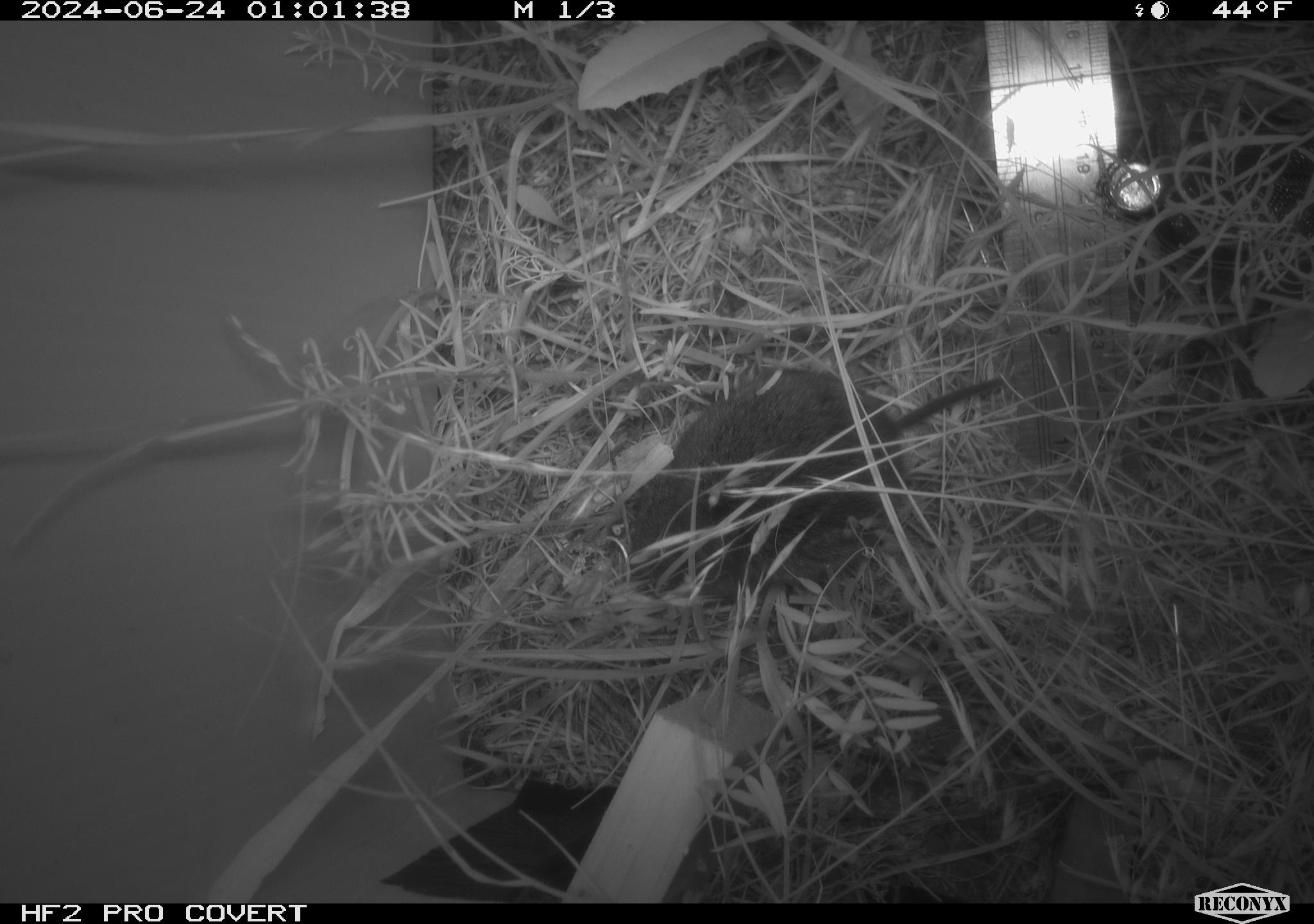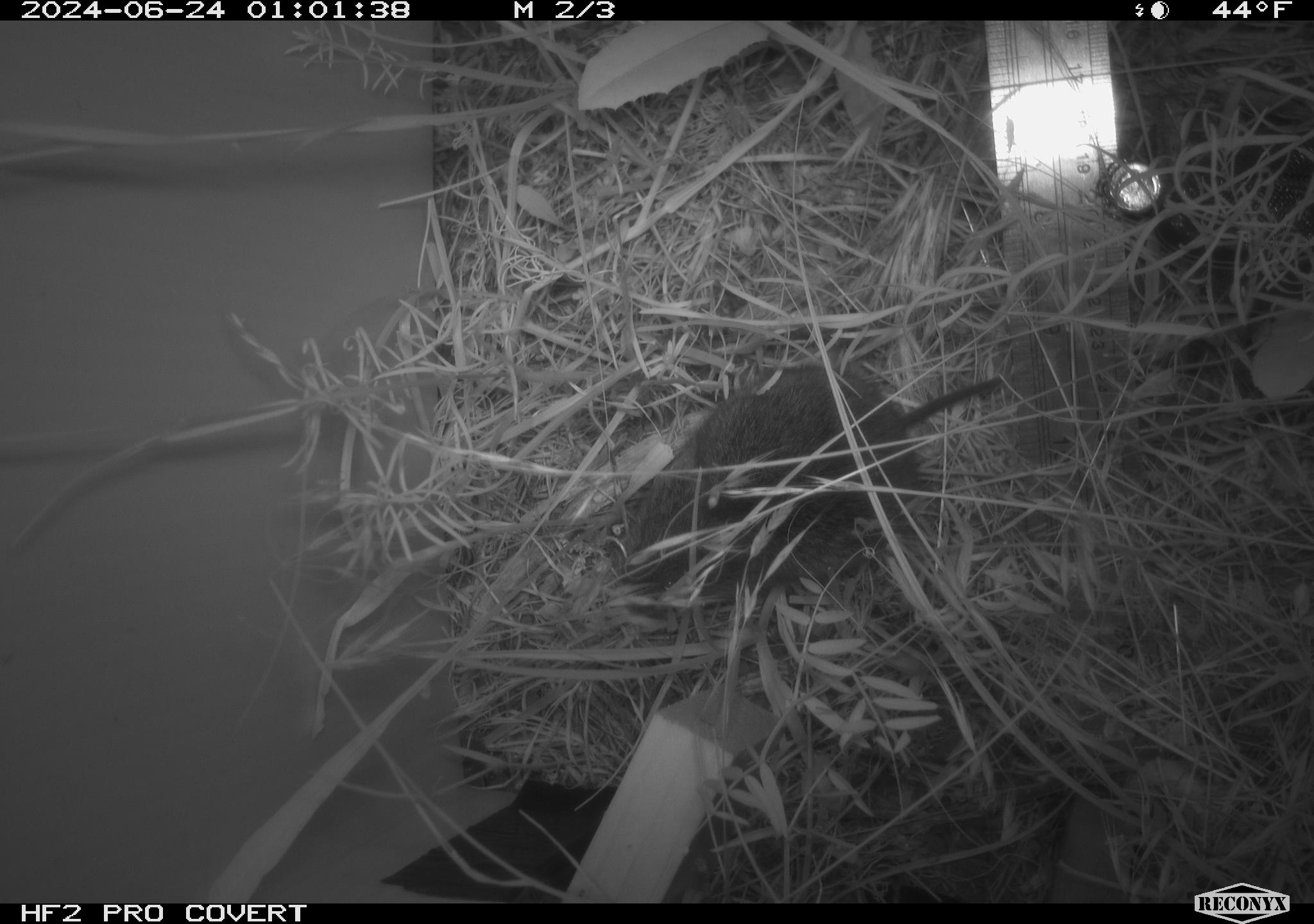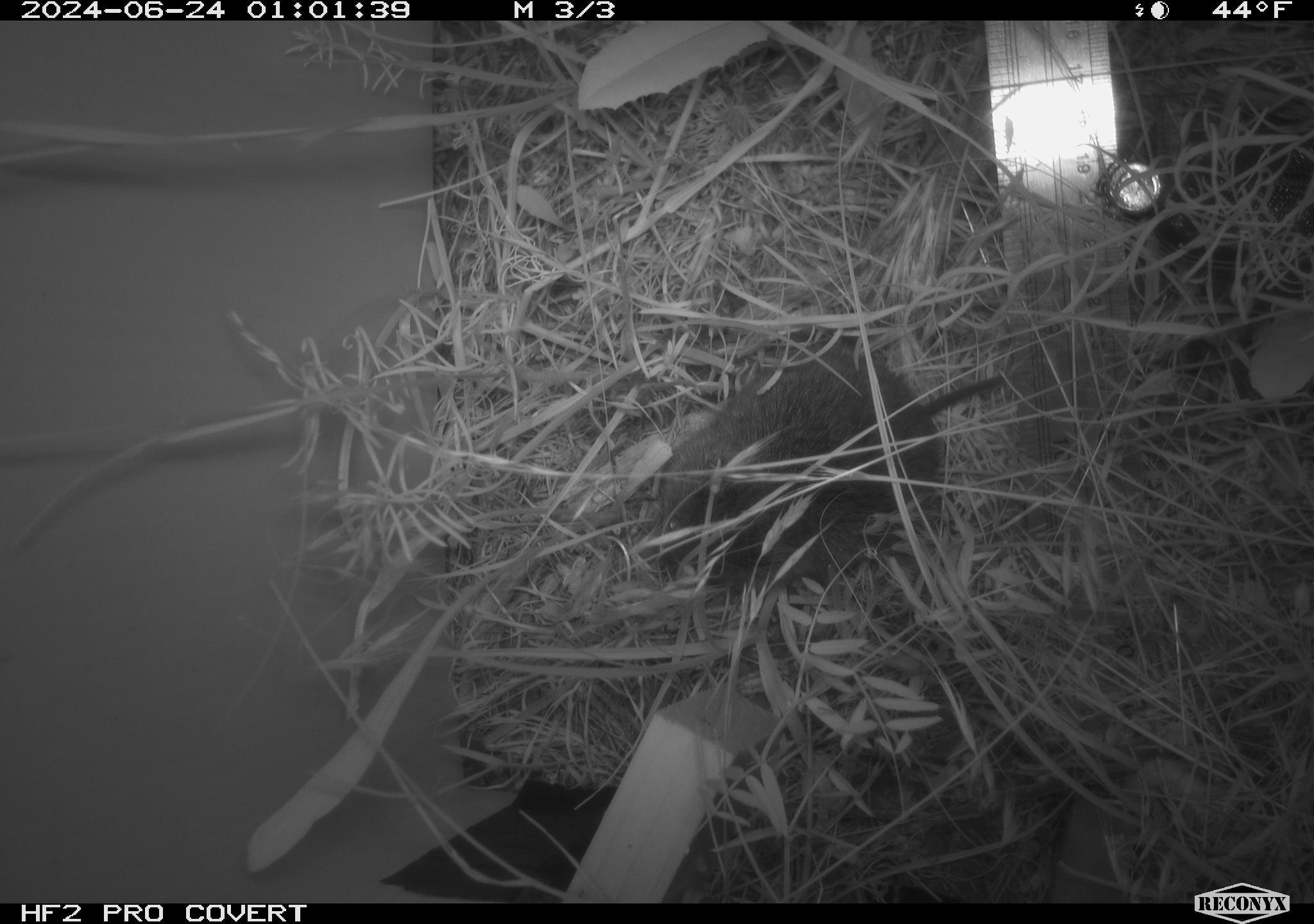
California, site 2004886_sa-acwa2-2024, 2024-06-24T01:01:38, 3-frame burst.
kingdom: Animalia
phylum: Chordata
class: Mammalia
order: Rodentia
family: Cricetidae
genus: Microtus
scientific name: Microtus californicus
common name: california vole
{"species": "california vole (Microtus californicus)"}